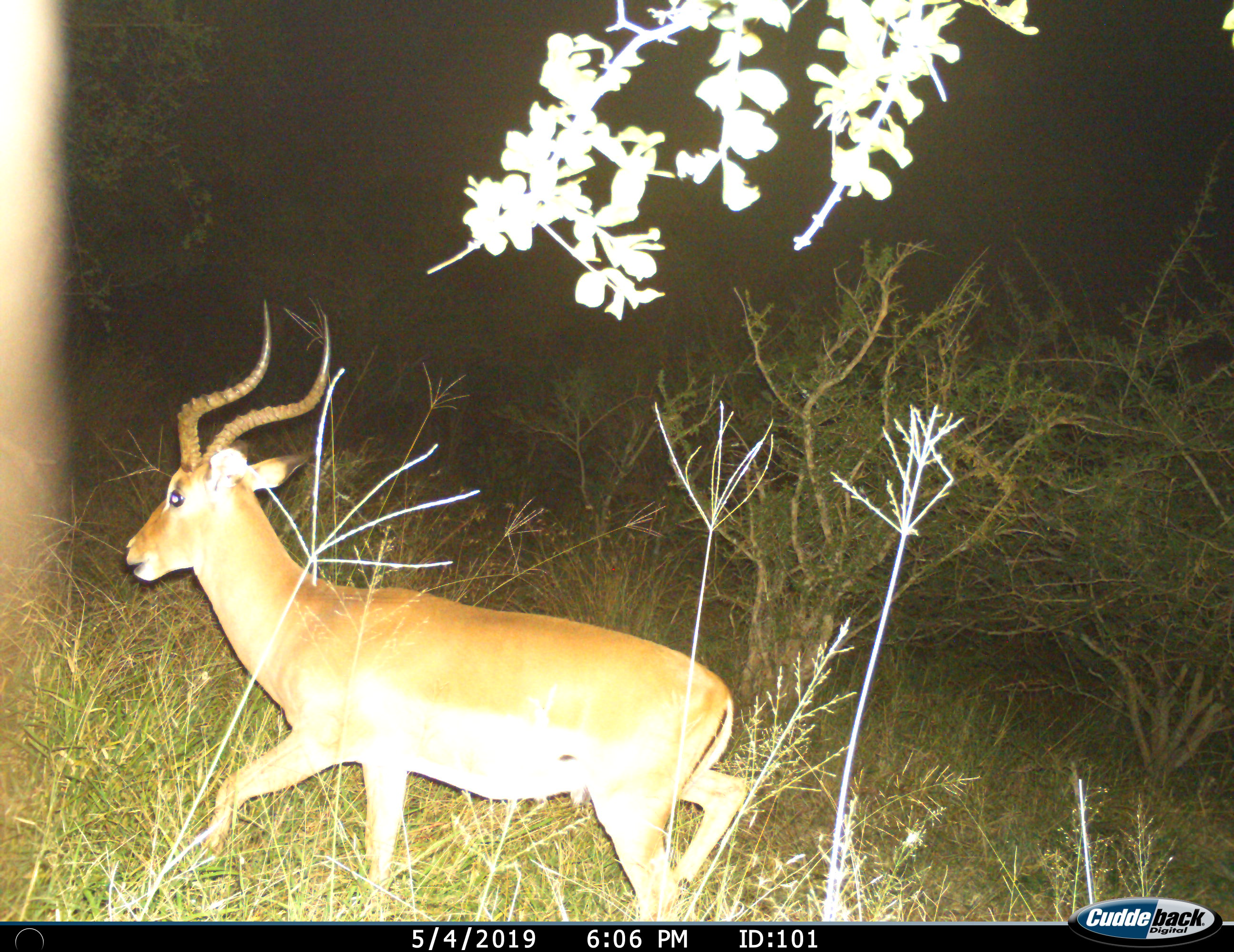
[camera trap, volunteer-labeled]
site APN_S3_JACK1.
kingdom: Animalia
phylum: Chordata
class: Mammalia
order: Artiodactyla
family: Bovidae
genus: Aepyceros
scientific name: Aepyceros melampus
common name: impala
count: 1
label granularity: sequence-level